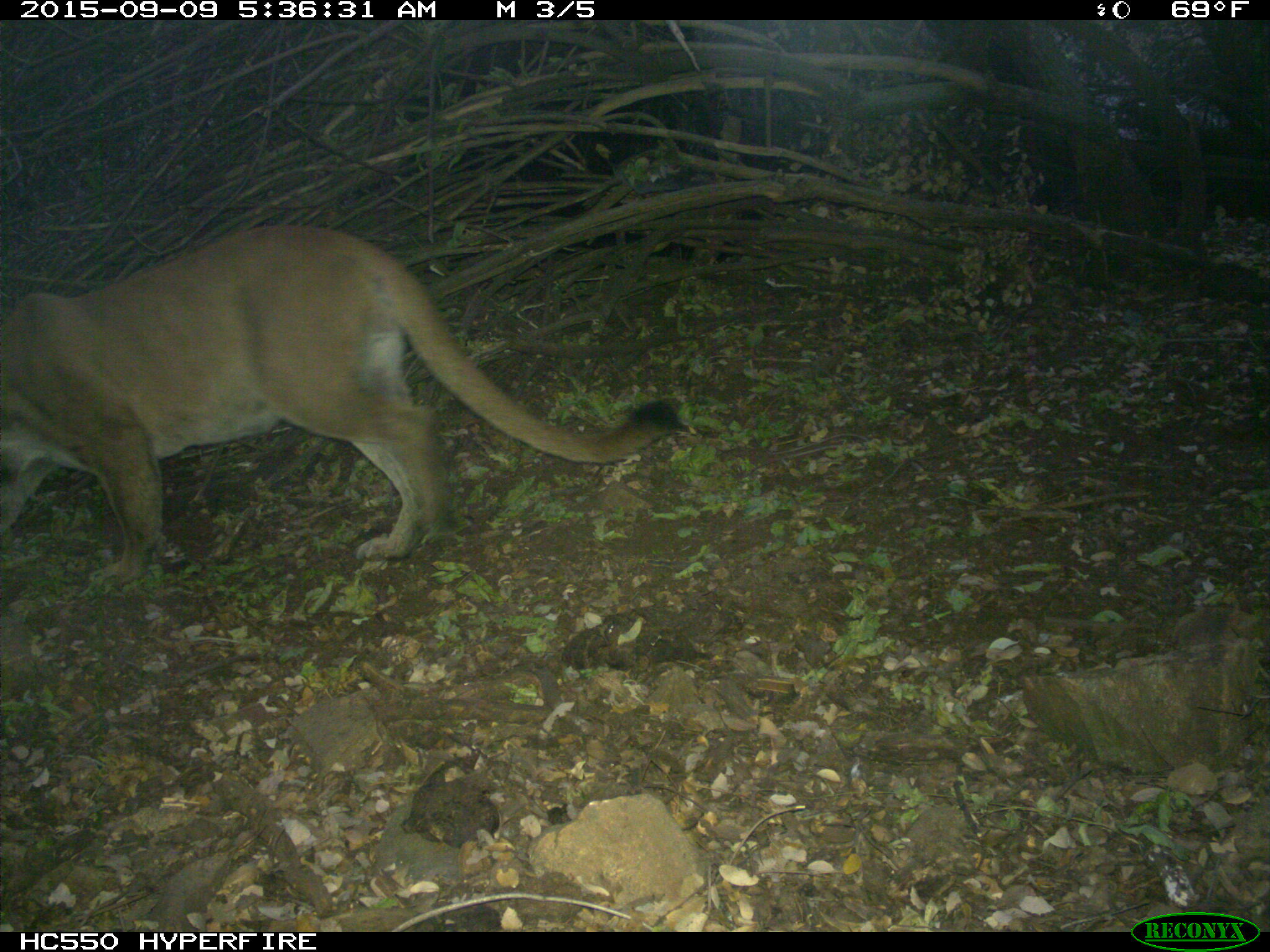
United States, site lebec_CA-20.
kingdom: Animalia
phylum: Chordata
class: Mammalia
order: Carnivora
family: Felidae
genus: Puma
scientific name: Puma concolor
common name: mountain lion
Puma concolor (mountain lion).